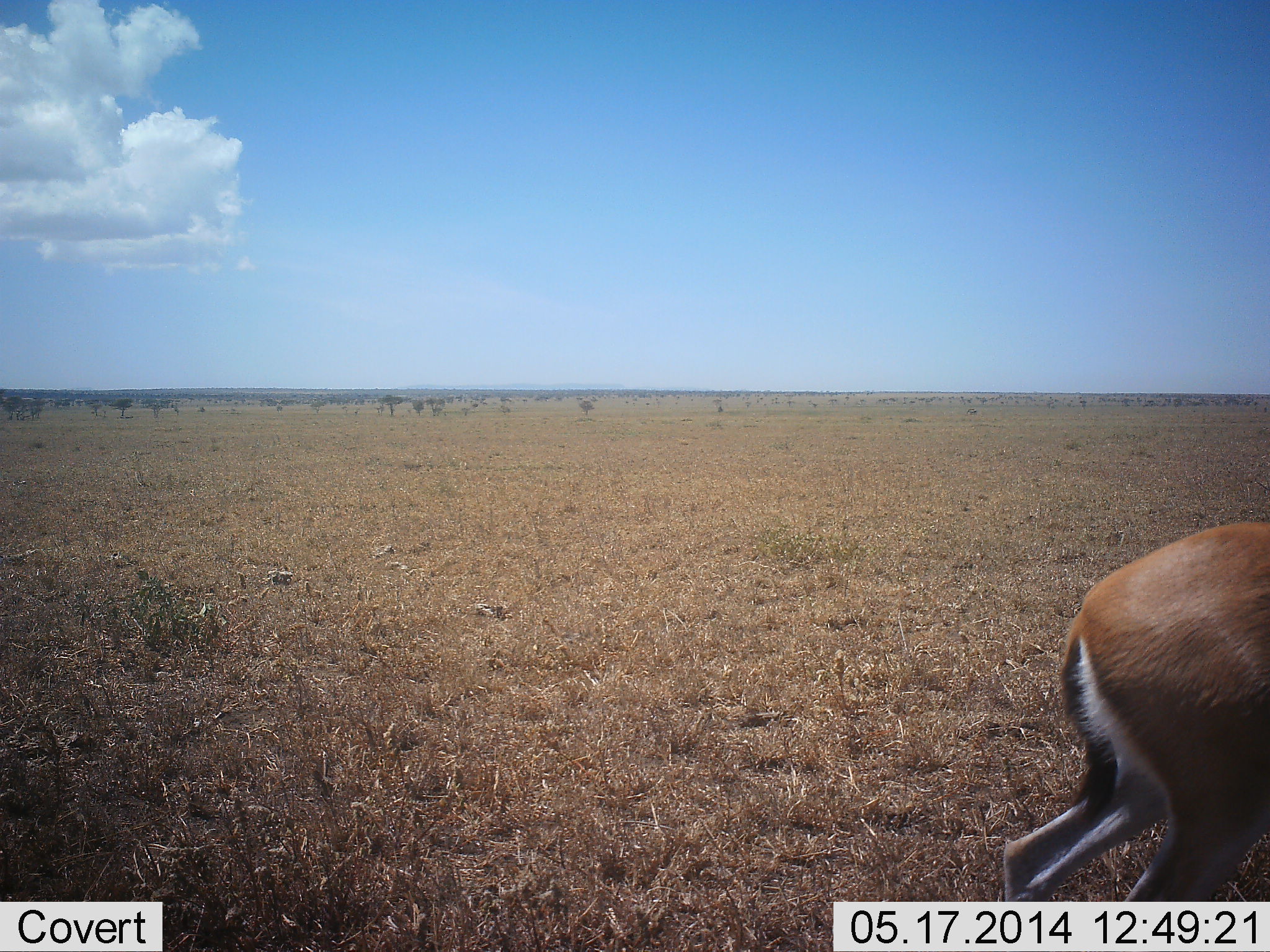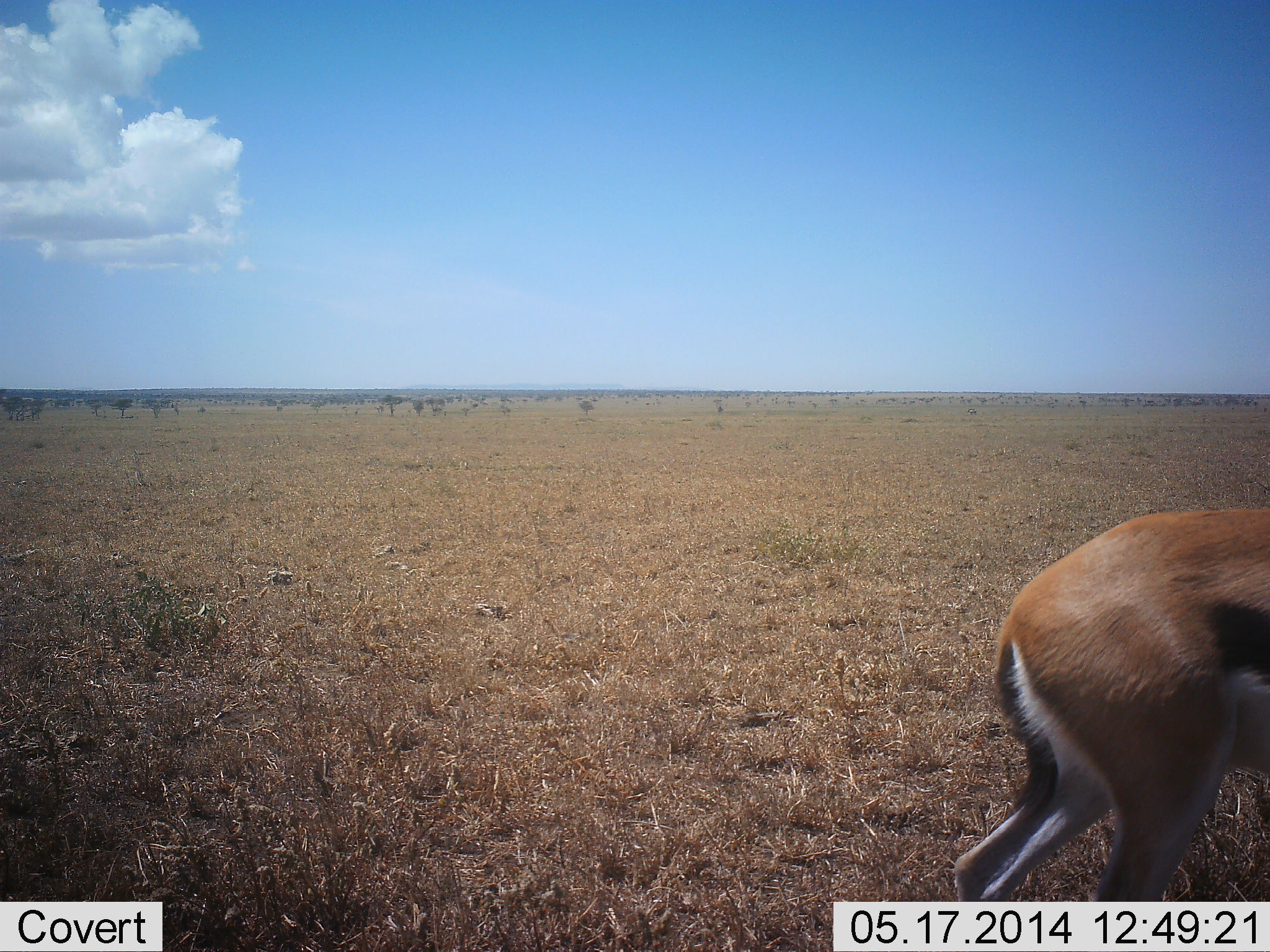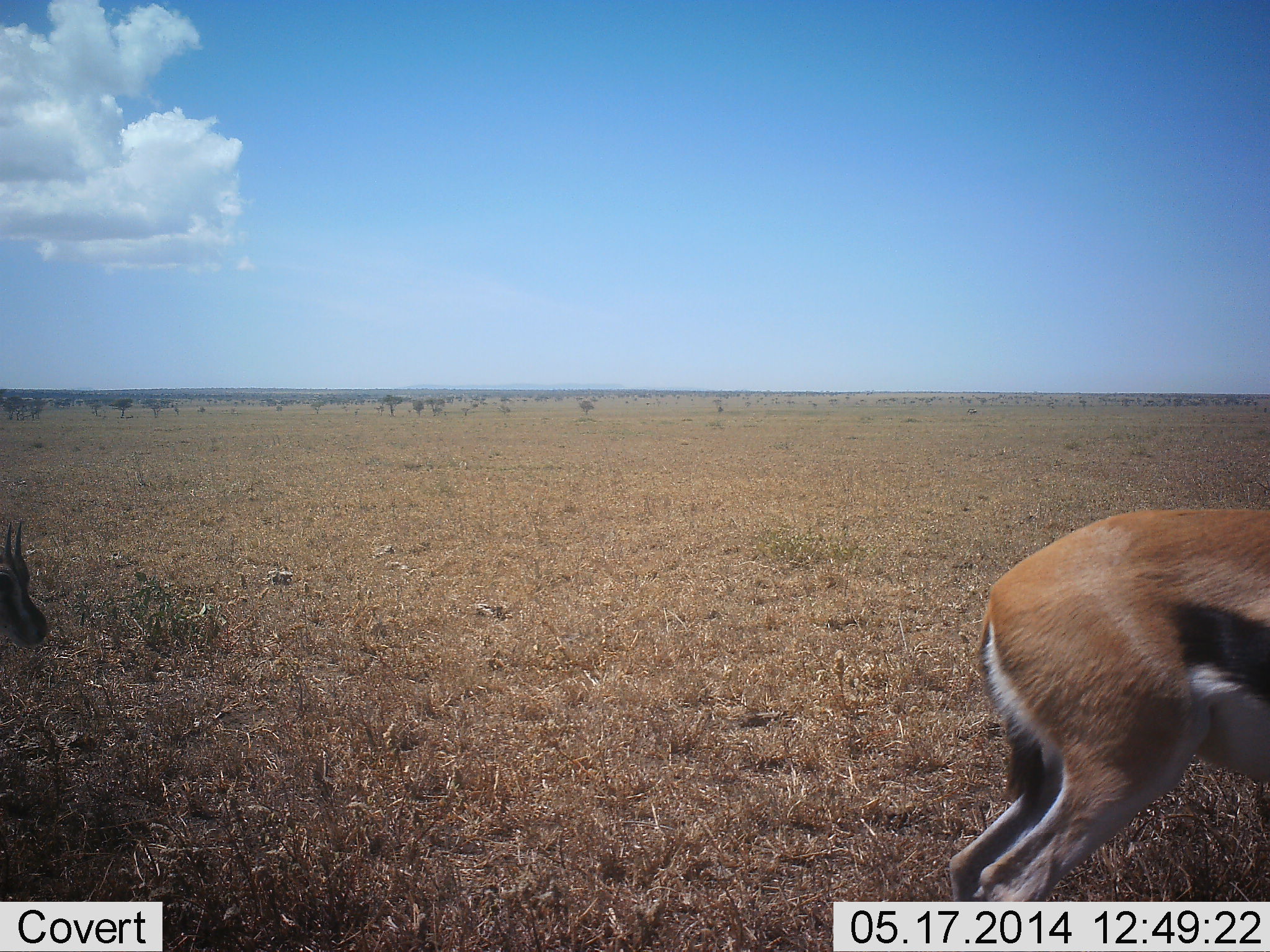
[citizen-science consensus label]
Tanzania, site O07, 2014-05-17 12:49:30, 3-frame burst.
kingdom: Animalia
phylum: Chordata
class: Mammalia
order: Artiodactyla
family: Bovidae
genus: Eudorcas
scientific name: Eudorcas thomsonii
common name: thomson's gazelle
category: gazellethomsons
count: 2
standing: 50%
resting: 0%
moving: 60%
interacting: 0%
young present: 0%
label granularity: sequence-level